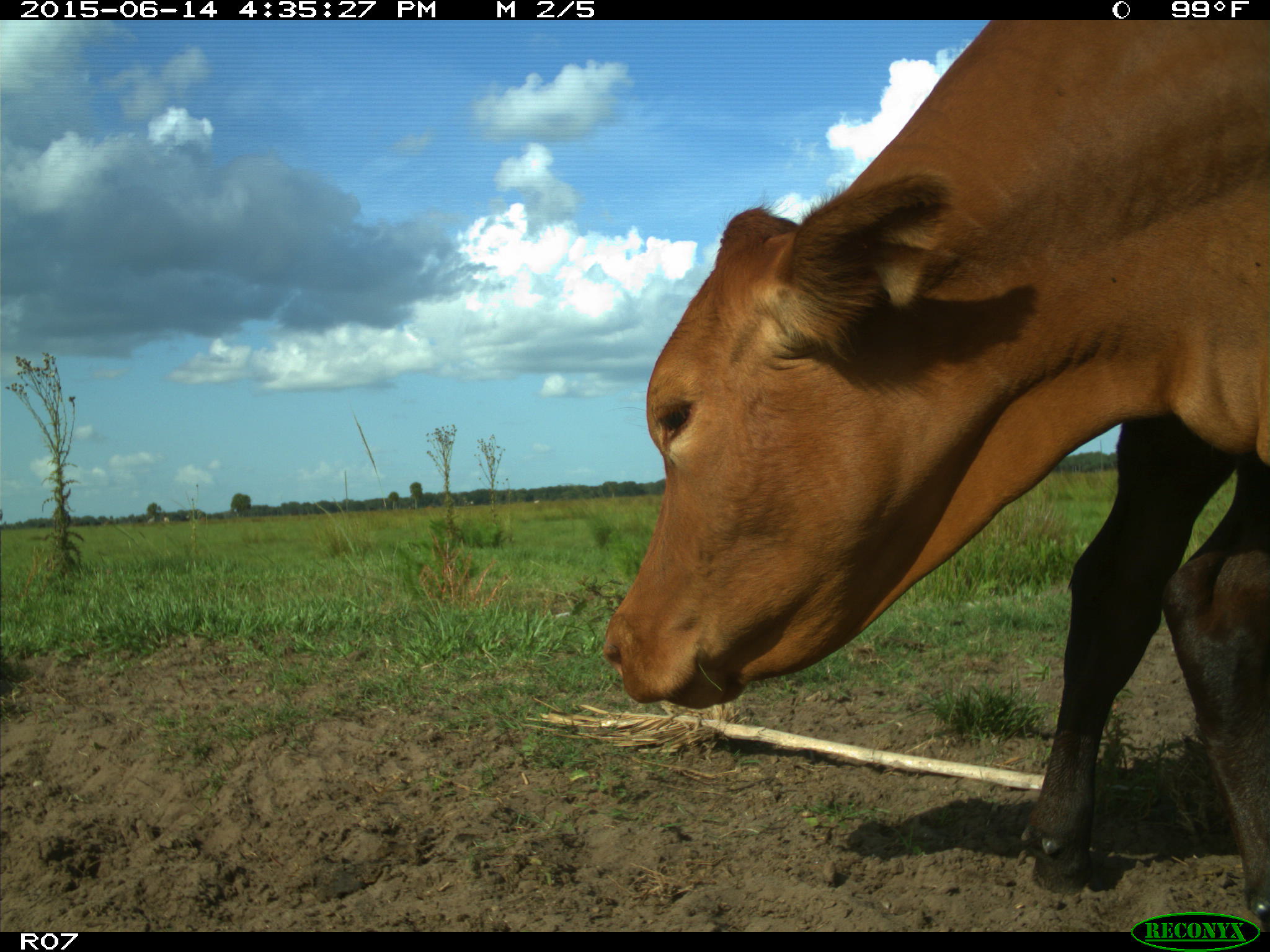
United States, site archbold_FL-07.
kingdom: Animalia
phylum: Chordata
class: Mammalia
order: Artiodactyla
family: Bovidae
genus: Bos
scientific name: Bos taurus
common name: domestic cow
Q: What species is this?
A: Bos taurus (domestic cow).